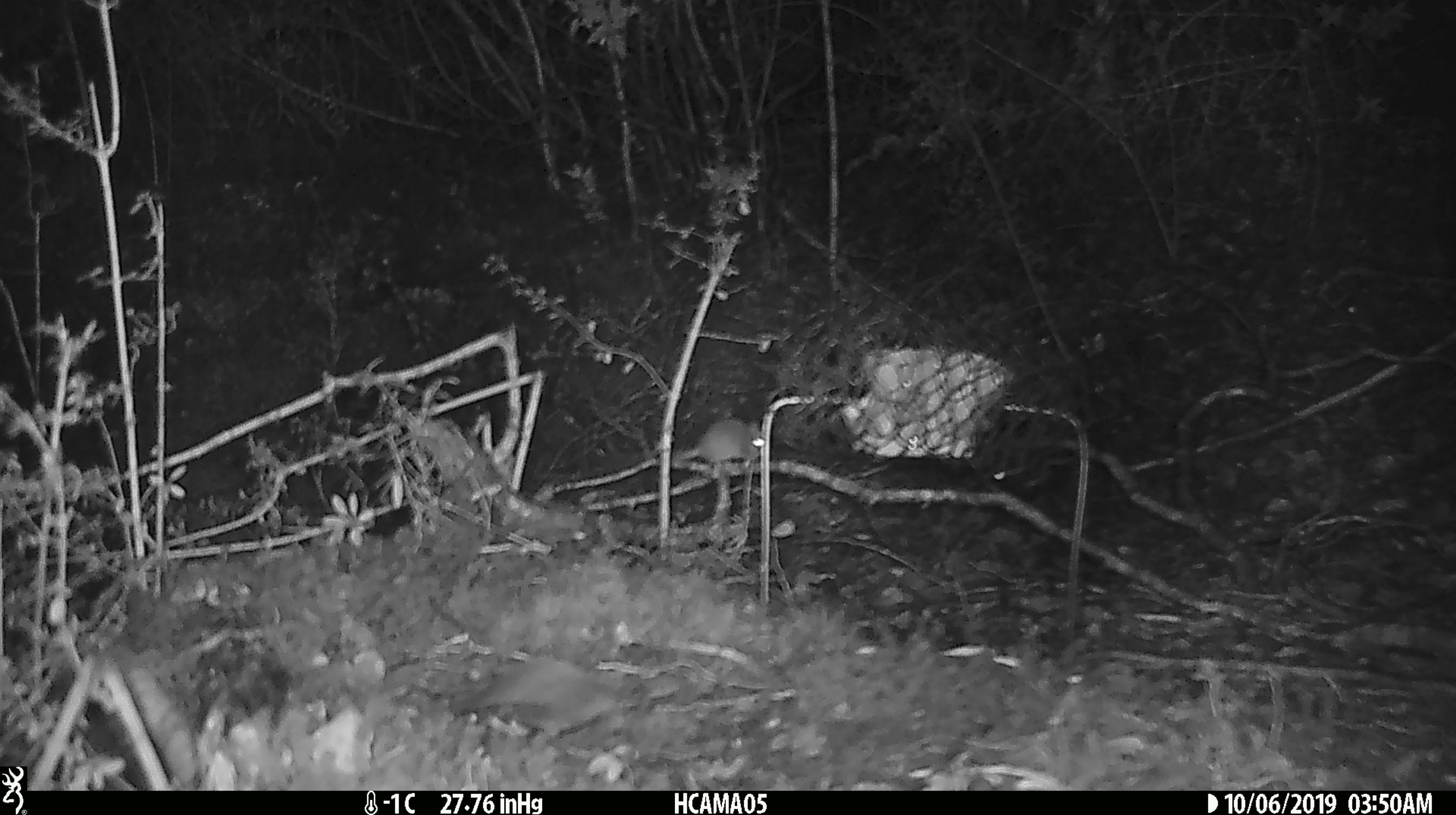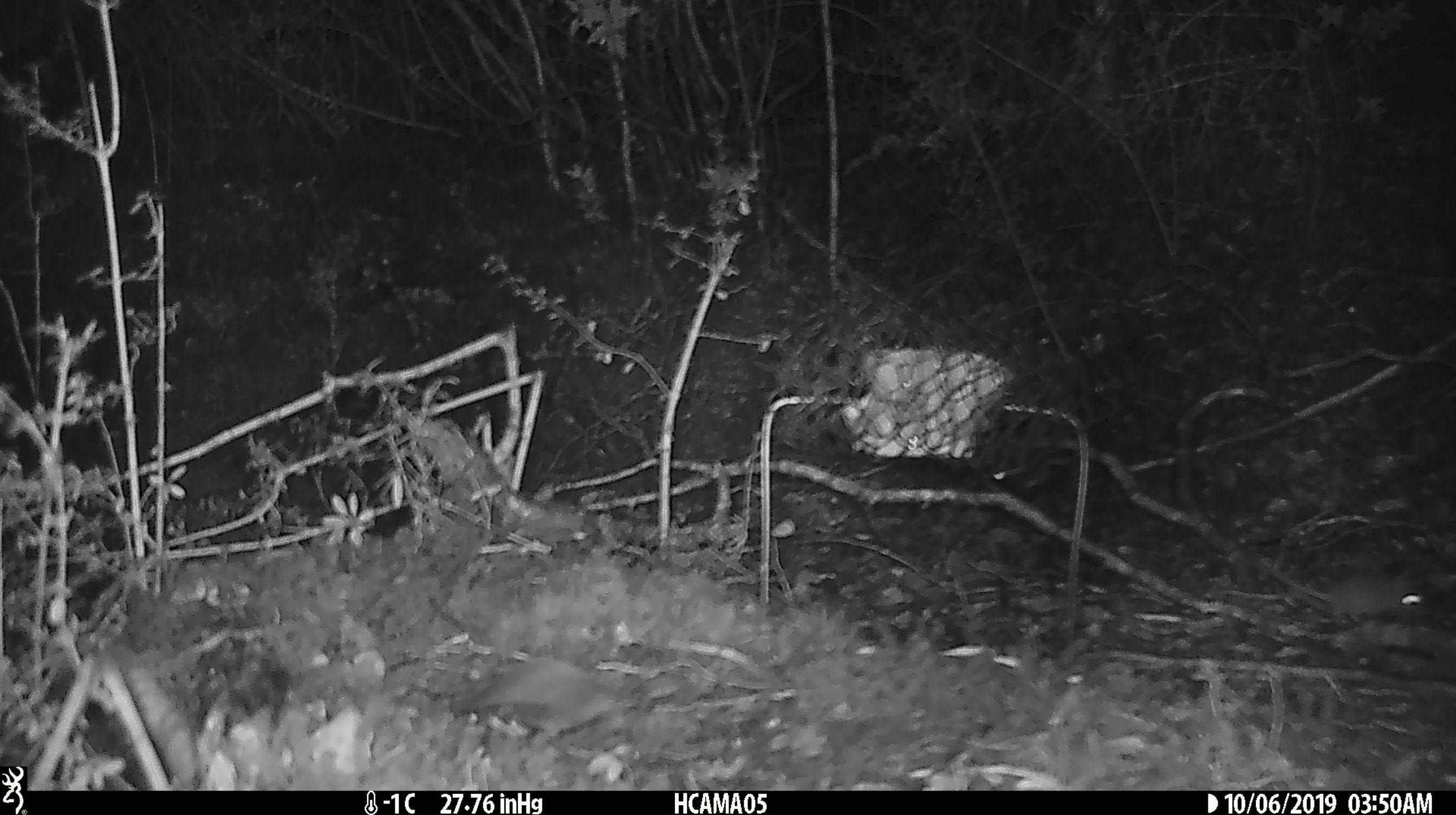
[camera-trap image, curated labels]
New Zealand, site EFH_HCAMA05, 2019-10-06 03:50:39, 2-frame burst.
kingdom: Animalia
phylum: Chordata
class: Mammalia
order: Rodentia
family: Muridae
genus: Mus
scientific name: Mus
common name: mouse